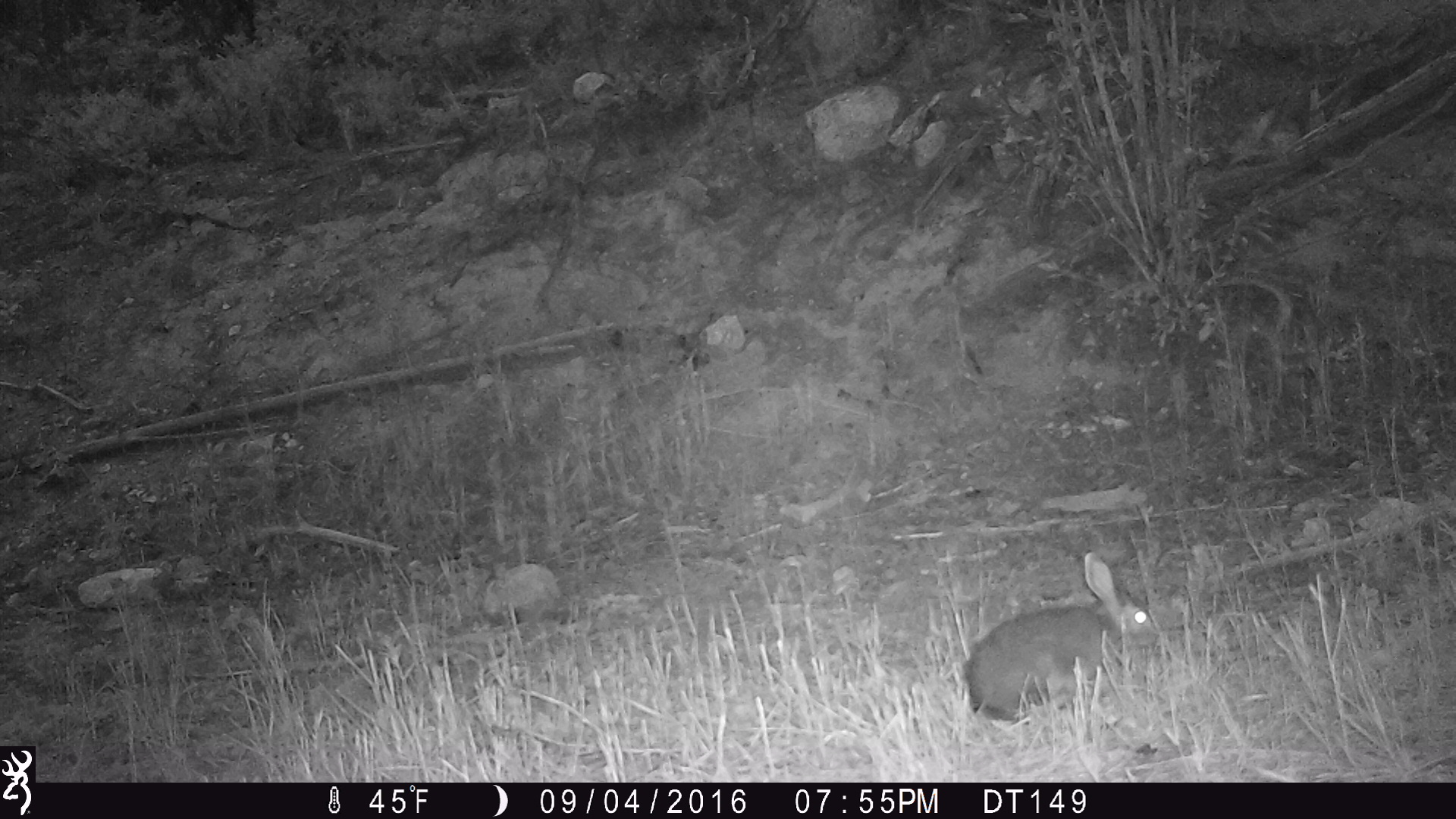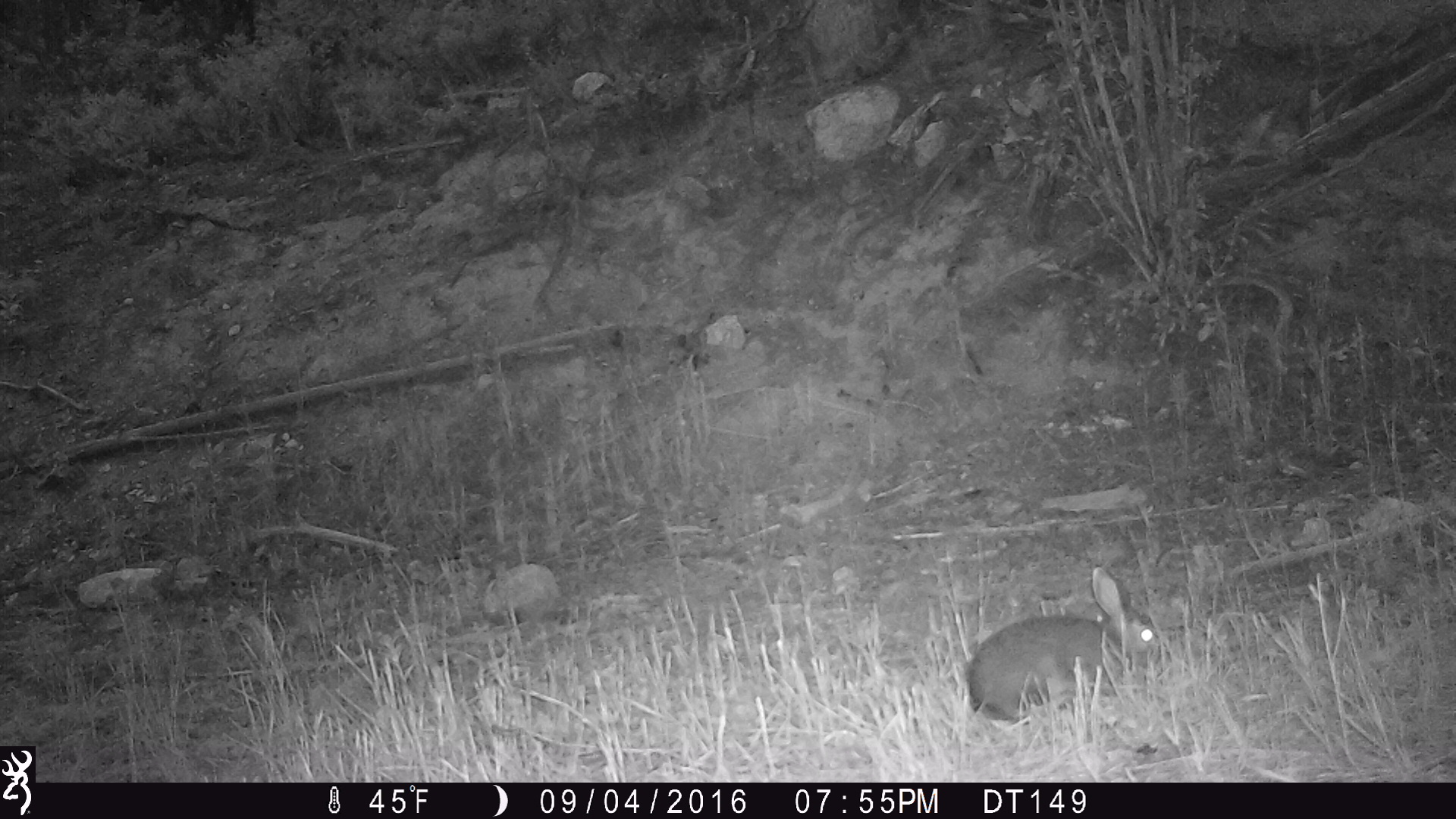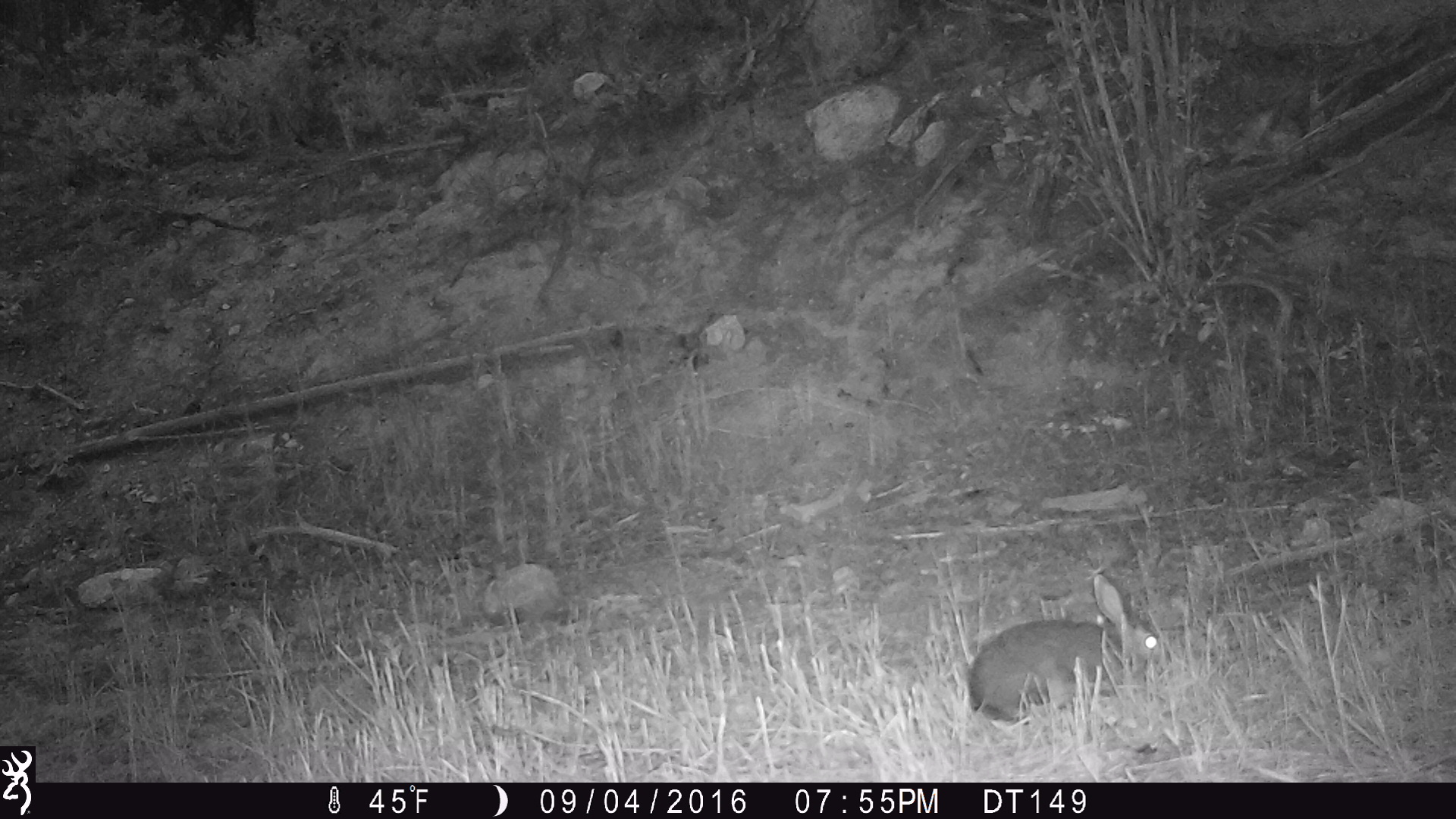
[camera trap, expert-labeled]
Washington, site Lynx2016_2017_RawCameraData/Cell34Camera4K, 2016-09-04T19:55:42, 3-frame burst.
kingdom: Animalia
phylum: Chordata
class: Mammalia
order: Lagomorpha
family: Leporidae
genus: Lepus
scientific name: Lepus americanus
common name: snowshoe hare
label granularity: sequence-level